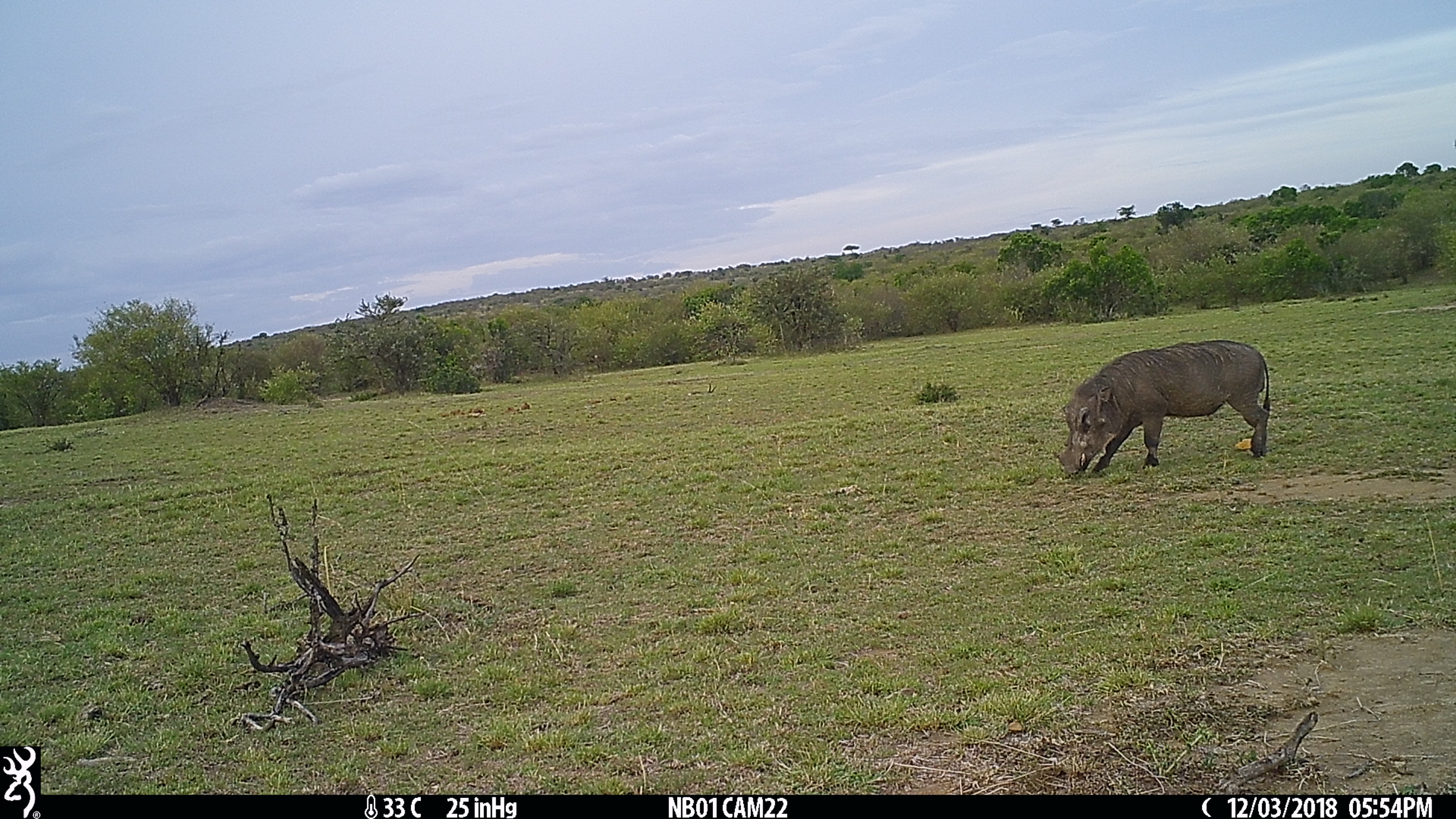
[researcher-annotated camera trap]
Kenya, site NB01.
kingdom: Animalia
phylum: Chordata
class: Mammalia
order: Artiodactyla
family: Suidae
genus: Phacochoerus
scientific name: Phacochoerus africanus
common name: common warthog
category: warthog